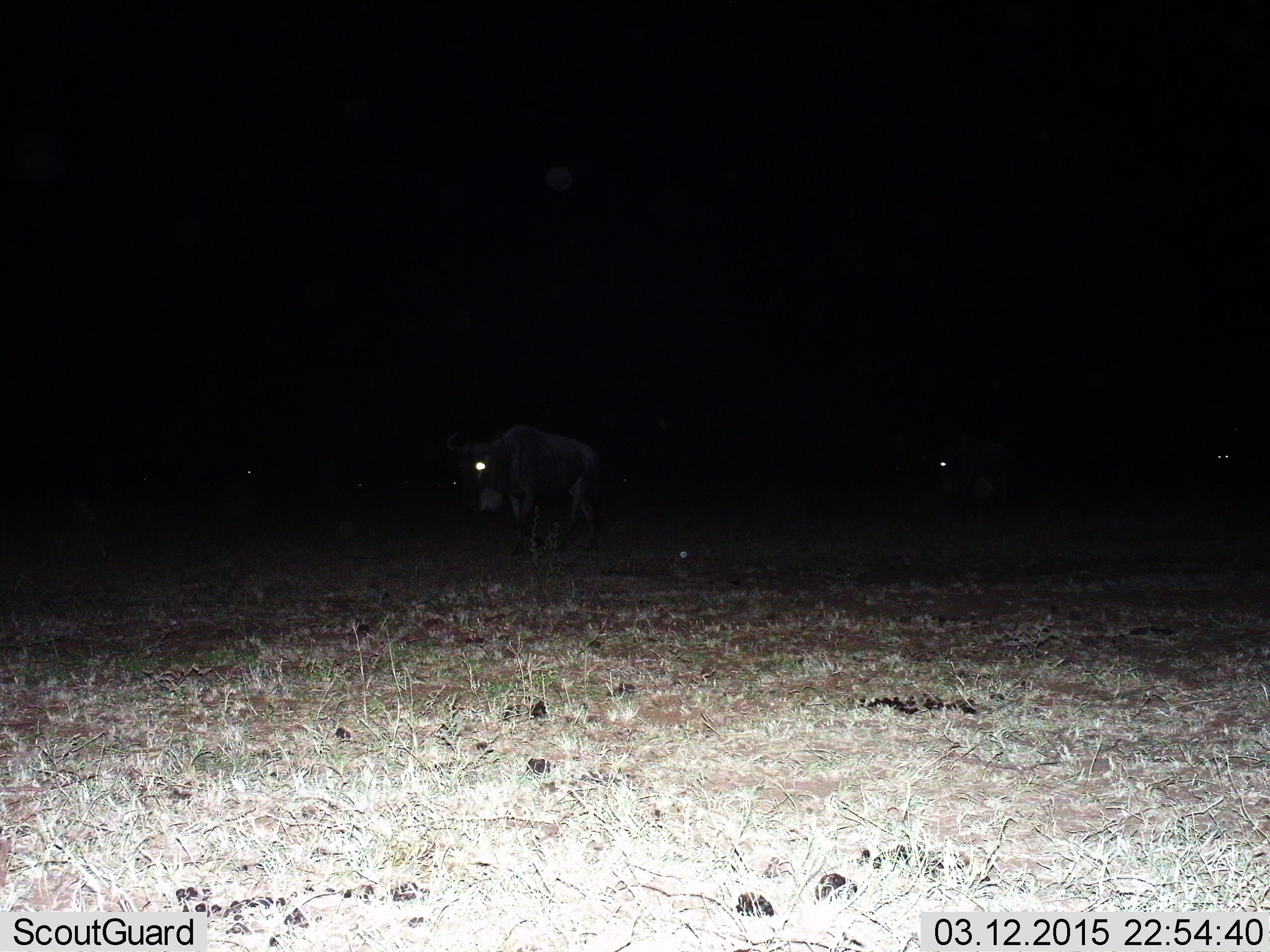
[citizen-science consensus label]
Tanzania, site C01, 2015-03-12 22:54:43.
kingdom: Animalia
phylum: Chordata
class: Mammalia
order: Artiodactyla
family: Bovidae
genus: Connochaetes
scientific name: Connochaetes taurinus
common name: blue wildebeest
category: wildebeest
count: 3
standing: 70%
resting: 10%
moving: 40%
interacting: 0%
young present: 0%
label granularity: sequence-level